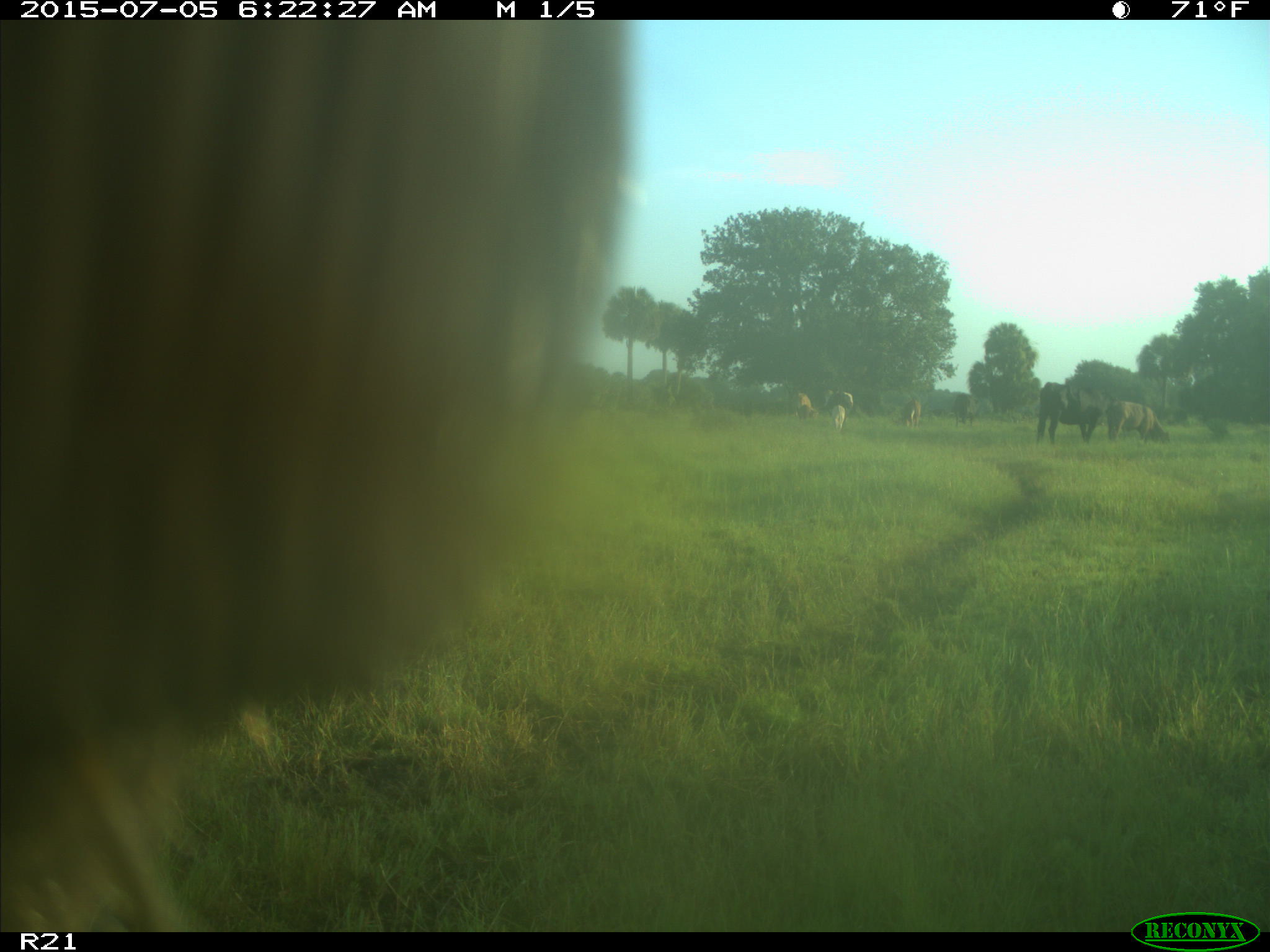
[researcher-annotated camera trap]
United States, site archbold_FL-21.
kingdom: Animalia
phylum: Chordata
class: Mammalia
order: Artiodactyla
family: Bovidae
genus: Bos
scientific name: Bos taurus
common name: domestic cow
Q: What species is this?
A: Bos taurus (domestic cow).